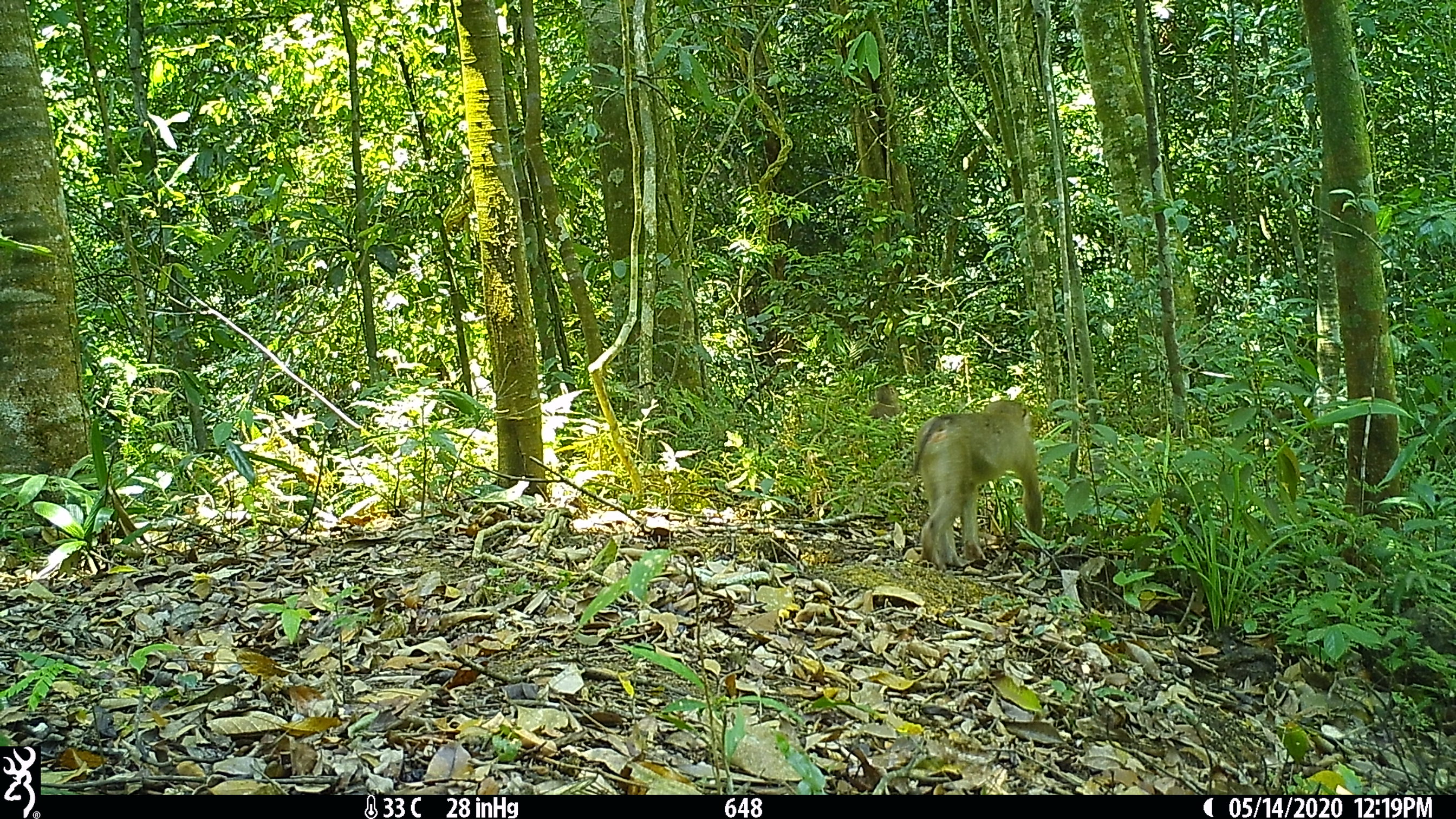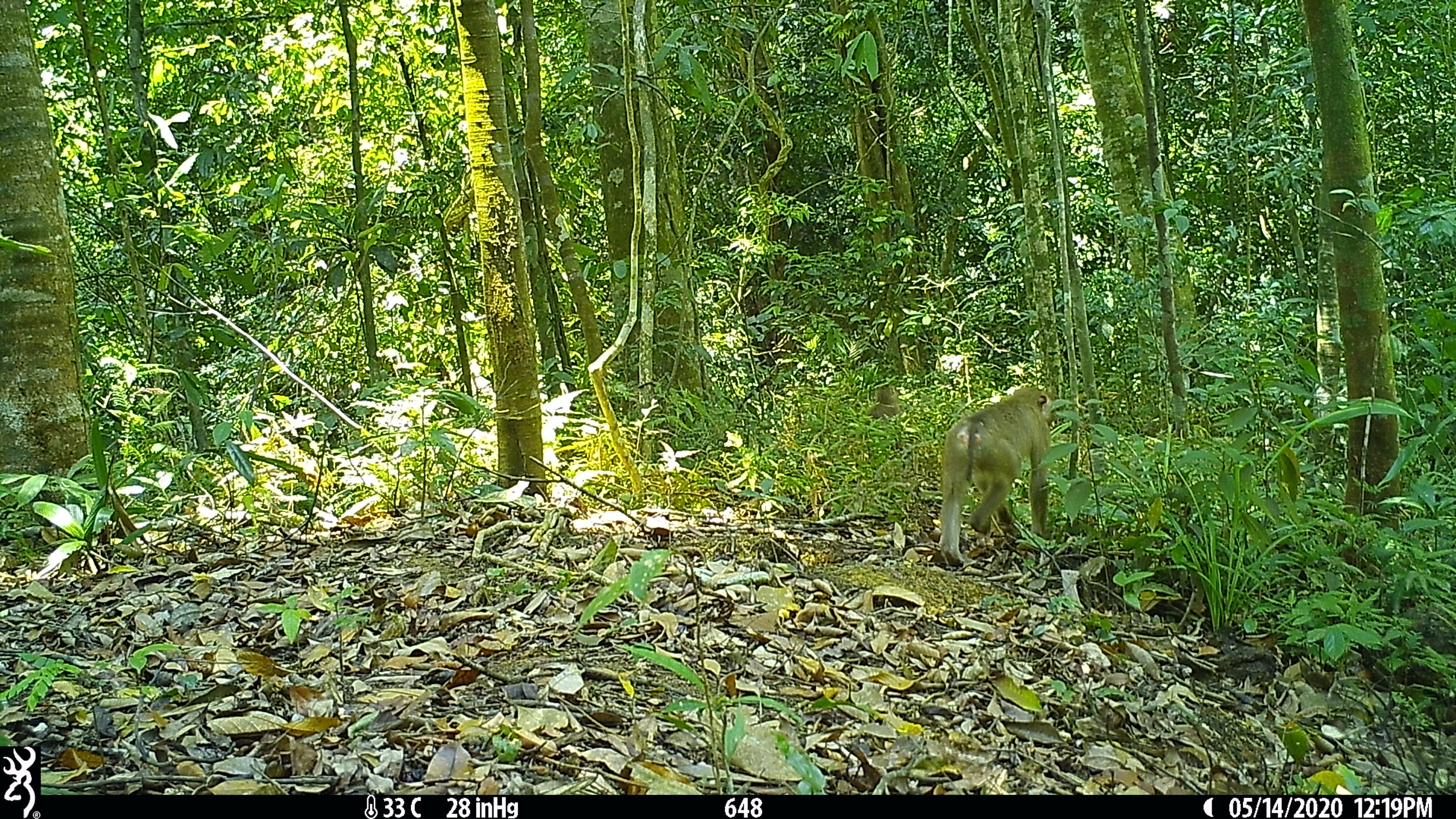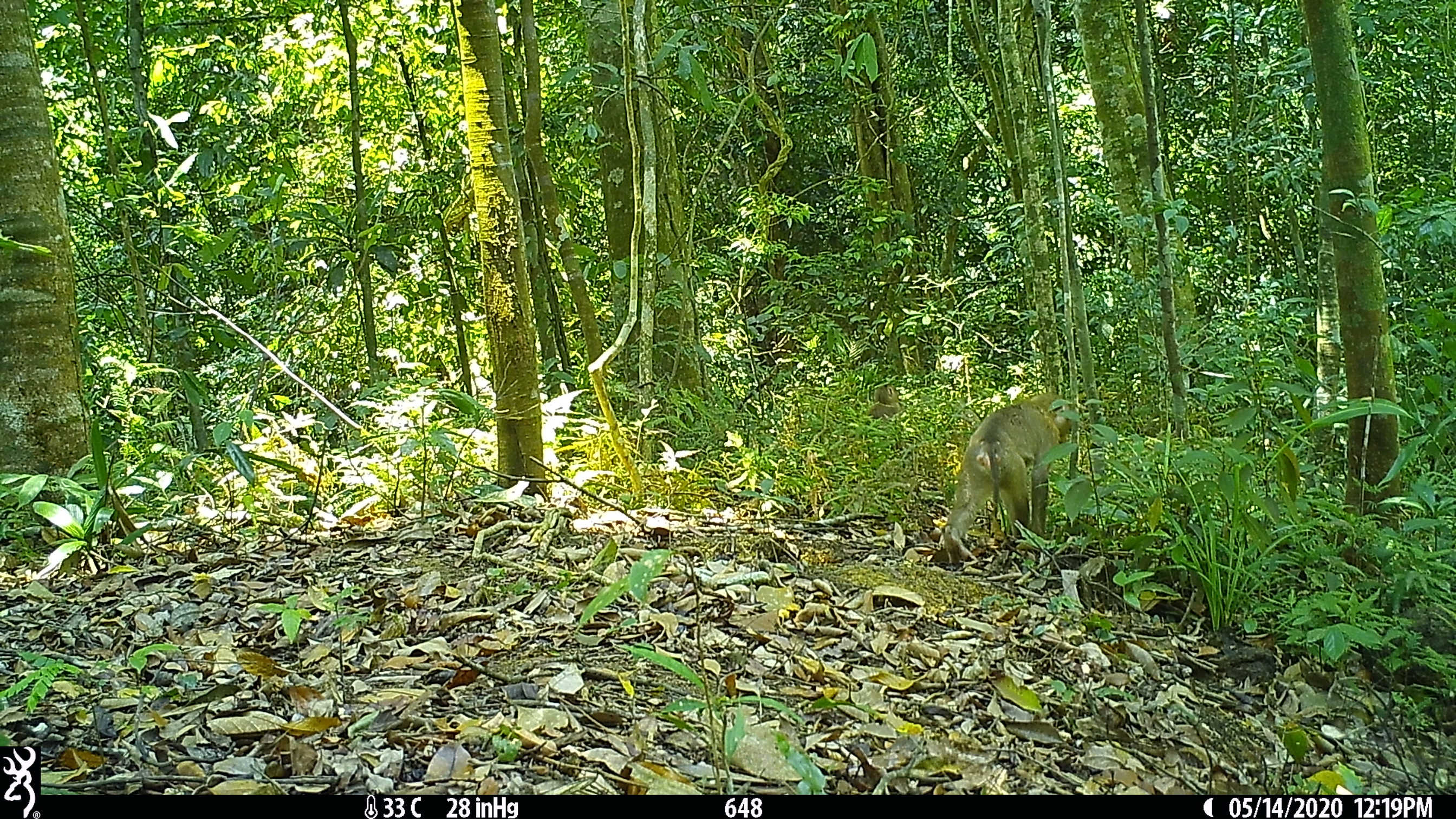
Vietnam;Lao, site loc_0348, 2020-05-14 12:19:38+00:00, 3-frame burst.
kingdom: Animalia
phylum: Chordata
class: Mammalia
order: Primates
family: Cercopithecidae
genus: Macaca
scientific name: Macaca nemestrina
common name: pig-tailed macaque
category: pig tailed macaque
Pig tailed macaque (pig-tailed macaque) (Macaca nemestrina). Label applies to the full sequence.